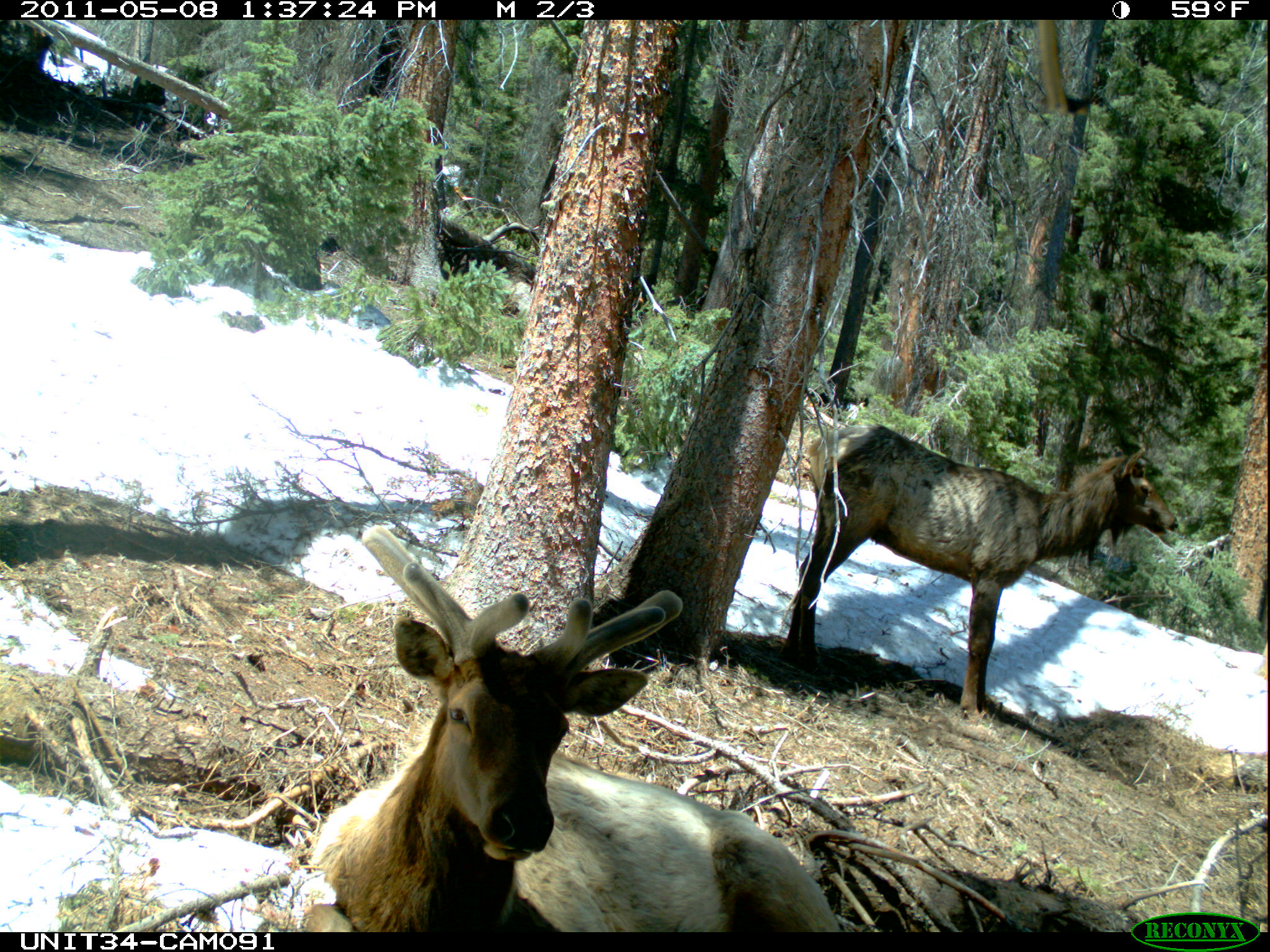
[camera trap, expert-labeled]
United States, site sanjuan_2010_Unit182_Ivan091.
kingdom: Animalia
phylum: Chordata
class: Mammalia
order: Artiodactyla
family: Cervidae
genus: Cervus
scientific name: Cervus elaphus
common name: red deer